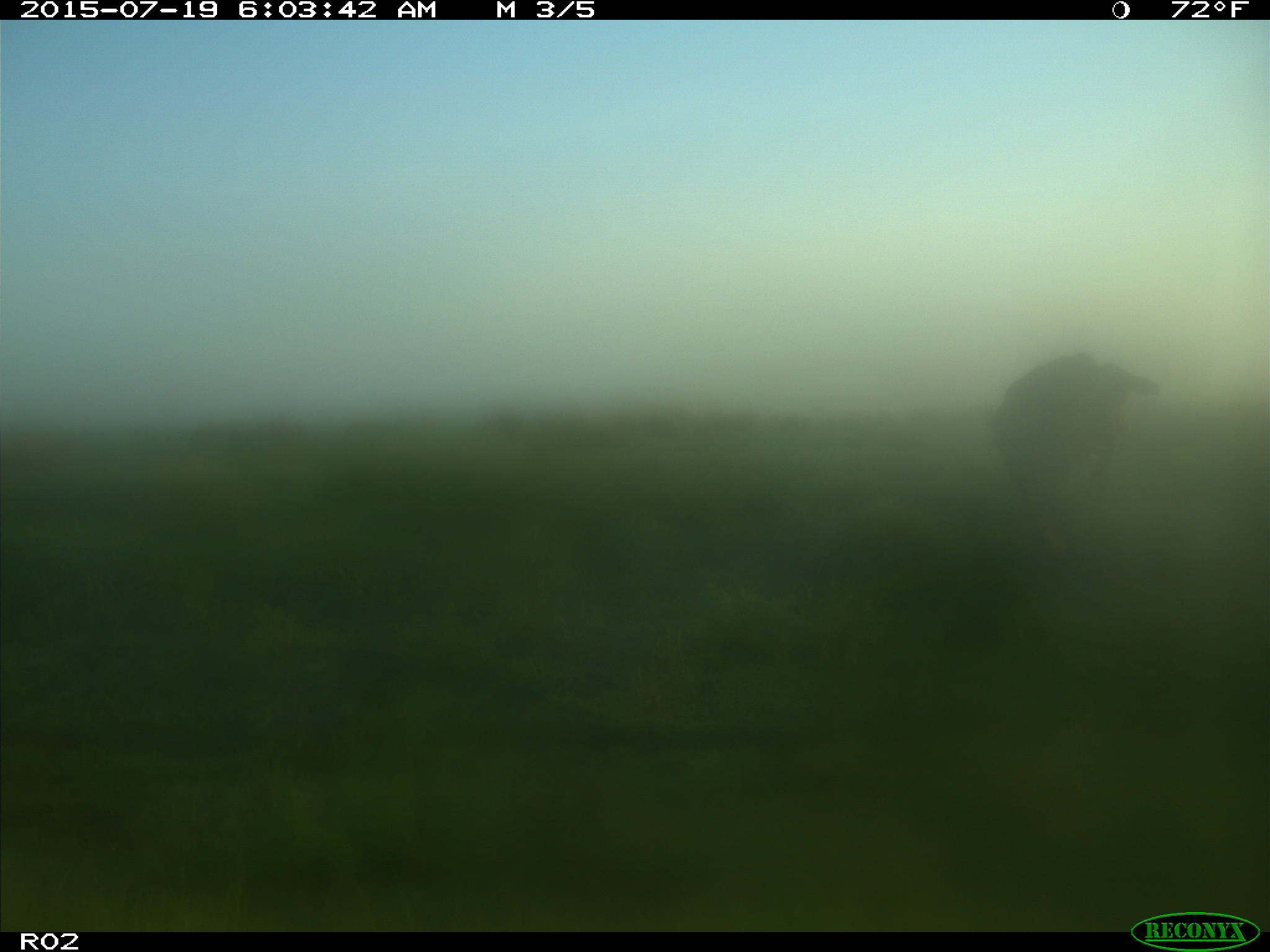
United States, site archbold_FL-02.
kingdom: Animalia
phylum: Chordata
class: Mammalia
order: Artiodactyla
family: Bovidae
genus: Bos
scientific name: Bos taurus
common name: domestic cow